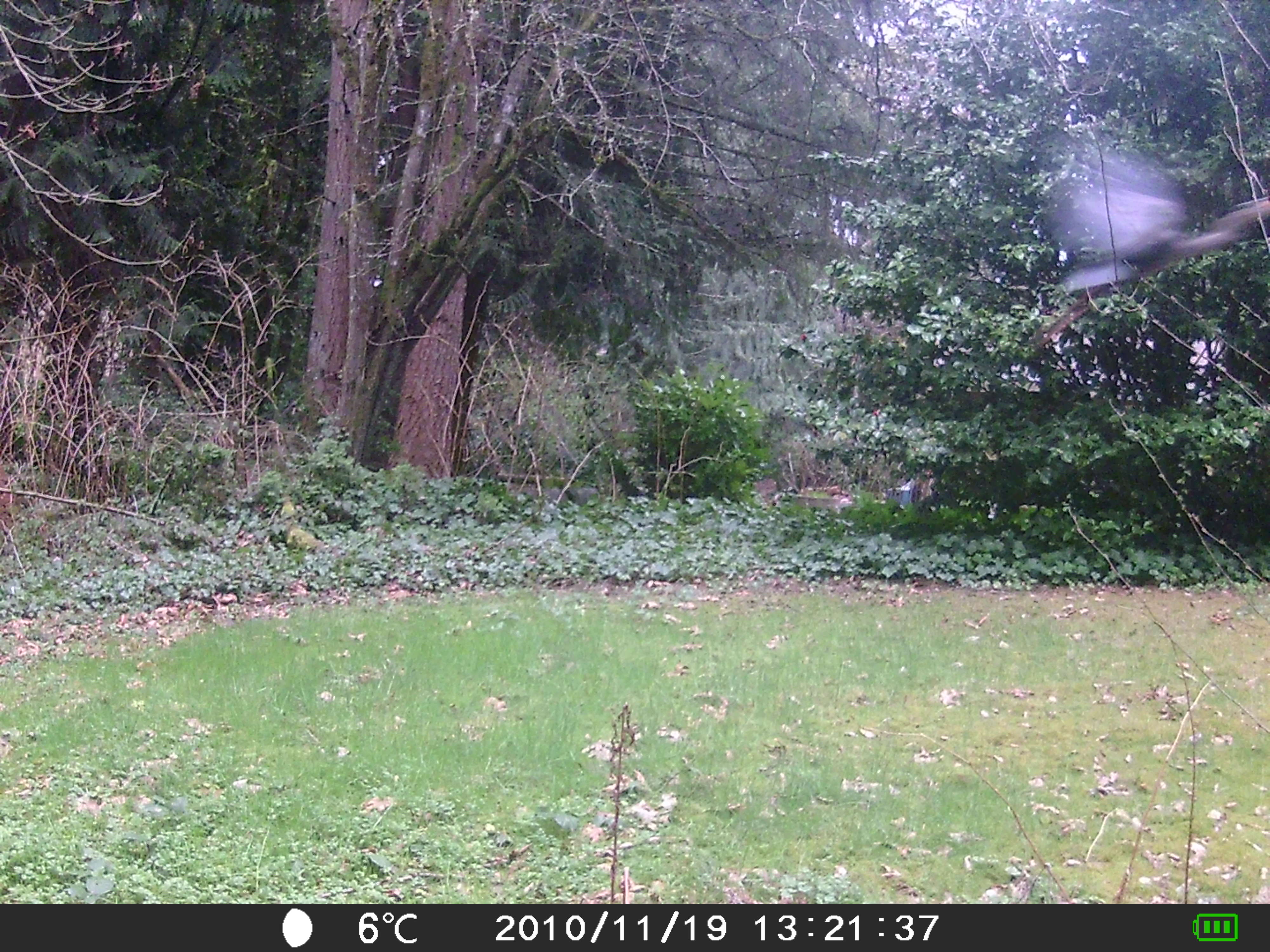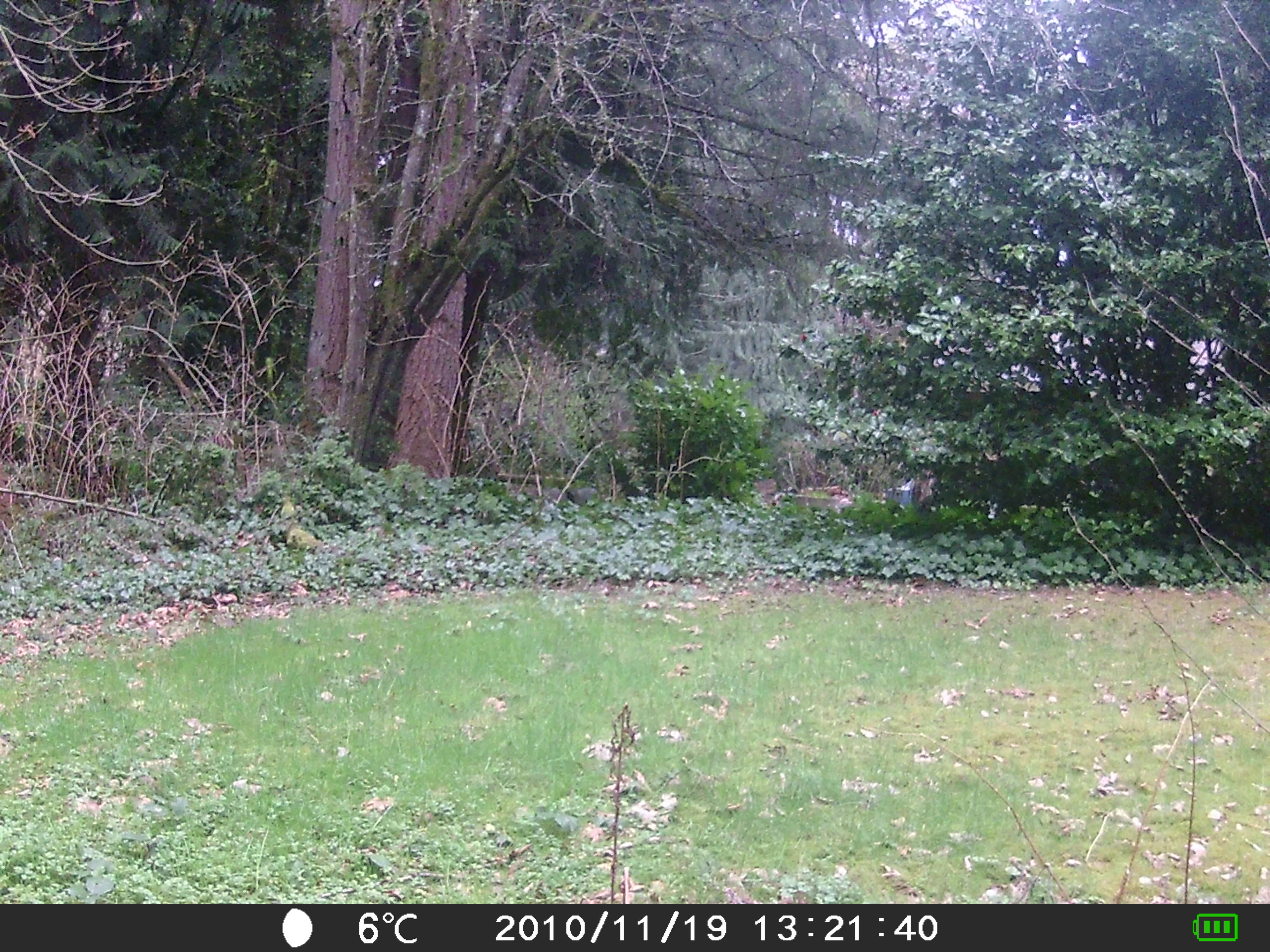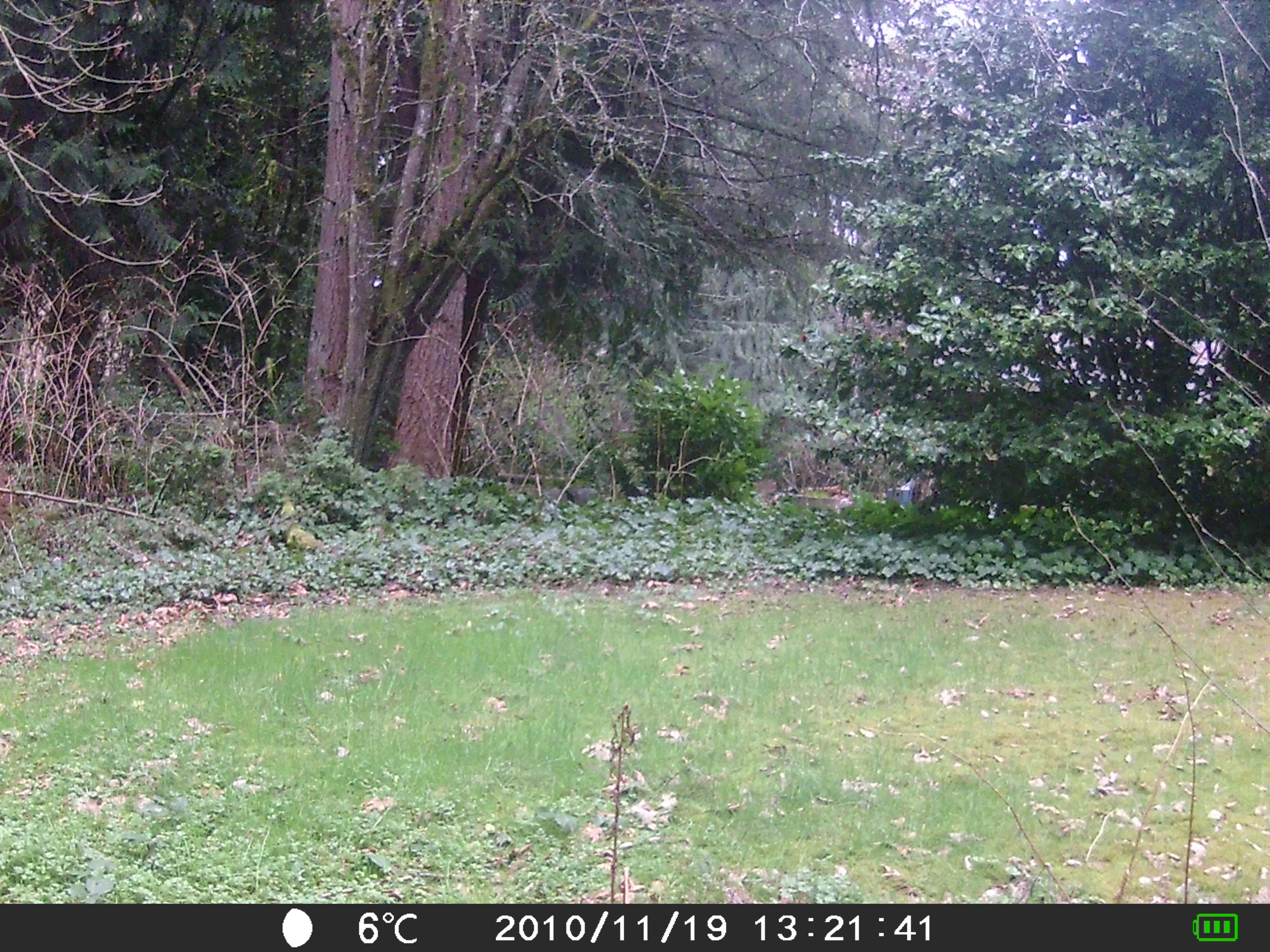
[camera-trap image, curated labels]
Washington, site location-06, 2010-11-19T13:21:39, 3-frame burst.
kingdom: Animalia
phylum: Chordata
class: Aves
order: Pelecaniformes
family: Ardeidae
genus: Ardea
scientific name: Ardea herodias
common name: great blue heron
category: heron